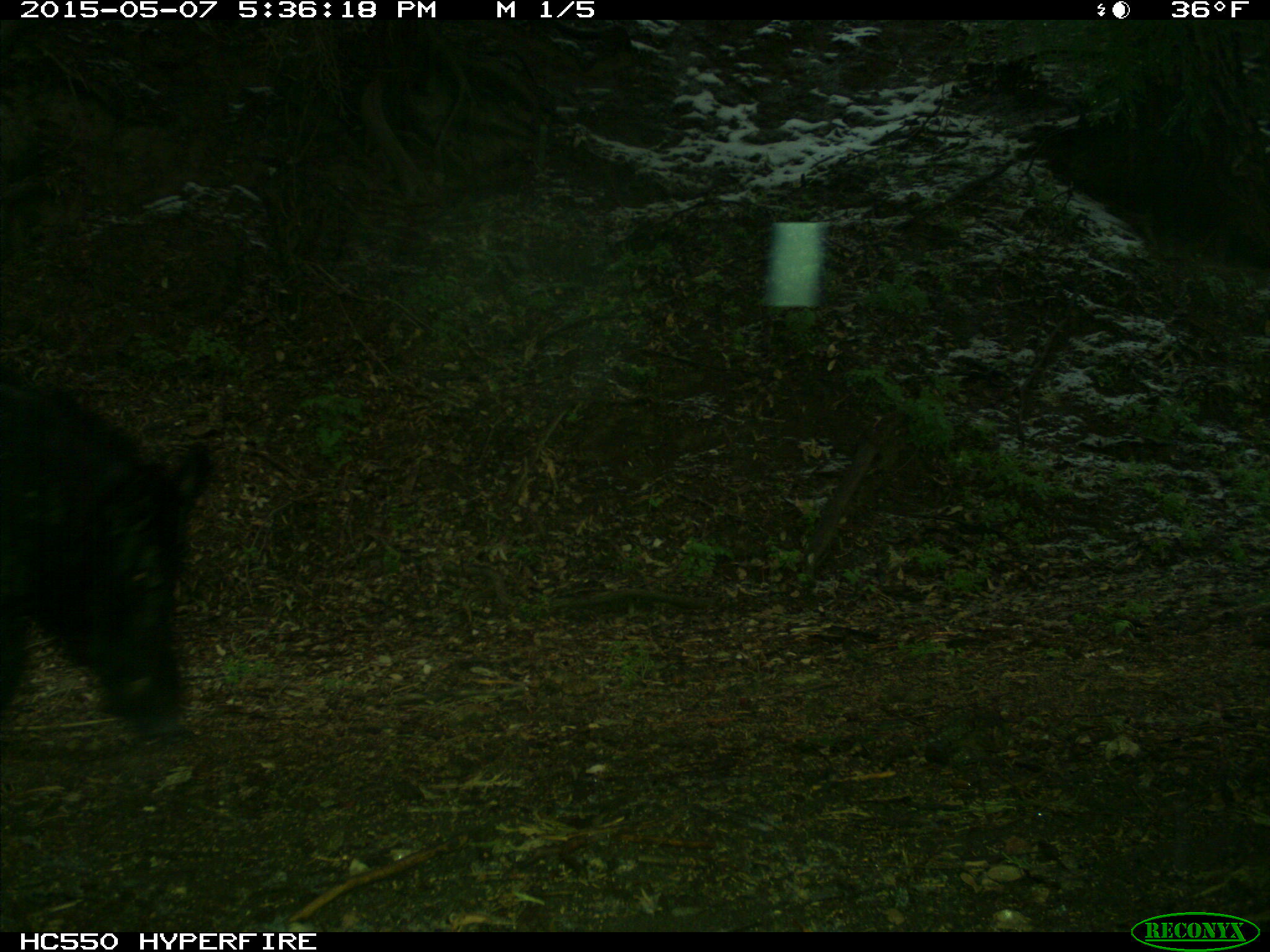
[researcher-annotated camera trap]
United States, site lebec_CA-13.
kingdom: Animalia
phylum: Chordata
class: Mammalia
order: Artiodactyla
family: Suidae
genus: Sus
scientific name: Sus scrofa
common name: wild boar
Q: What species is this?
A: Sus scrofa (wild boar).